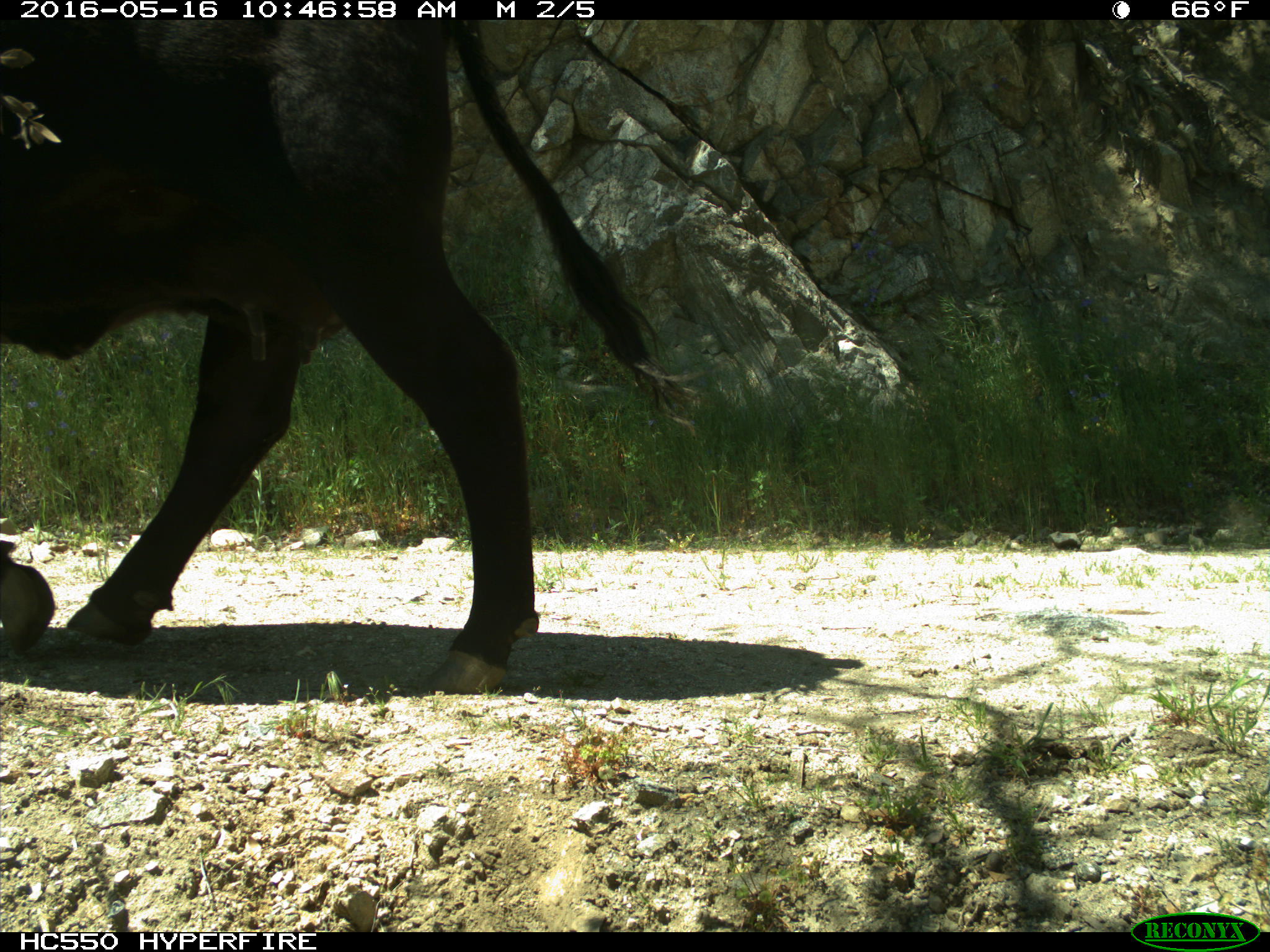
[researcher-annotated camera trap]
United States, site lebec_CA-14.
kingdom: Animalia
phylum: Chordata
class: Mammalia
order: Artiodactyla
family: Bovidae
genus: Bos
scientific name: Bos taurus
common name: domestic cow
Bos taurus (domestic cow).